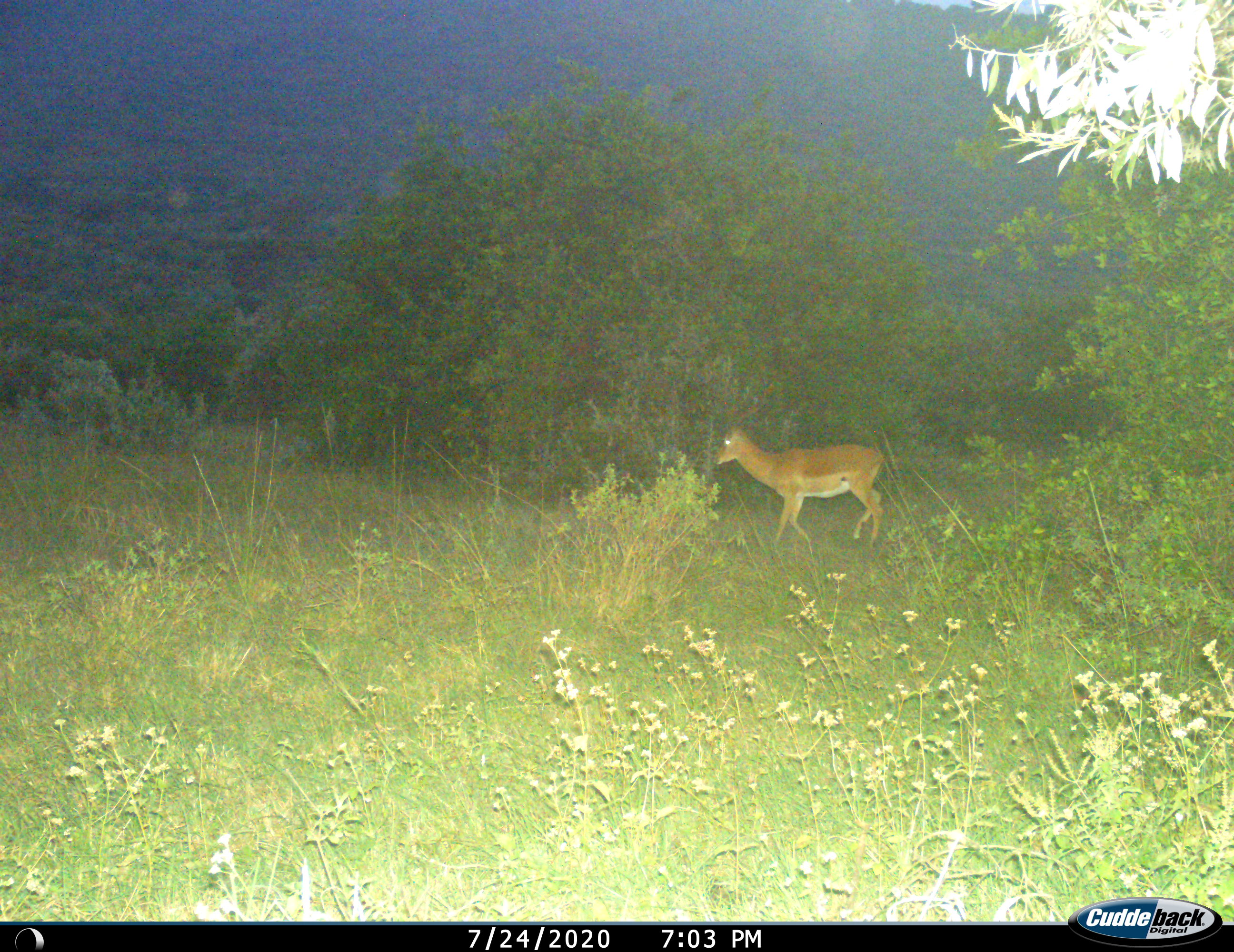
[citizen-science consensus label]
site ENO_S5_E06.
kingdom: Animalia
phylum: Chordata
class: Mammalia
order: Artiodactyla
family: Bovidae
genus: Aepyceros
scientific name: Aepyceros melampus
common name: impala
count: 1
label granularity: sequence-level